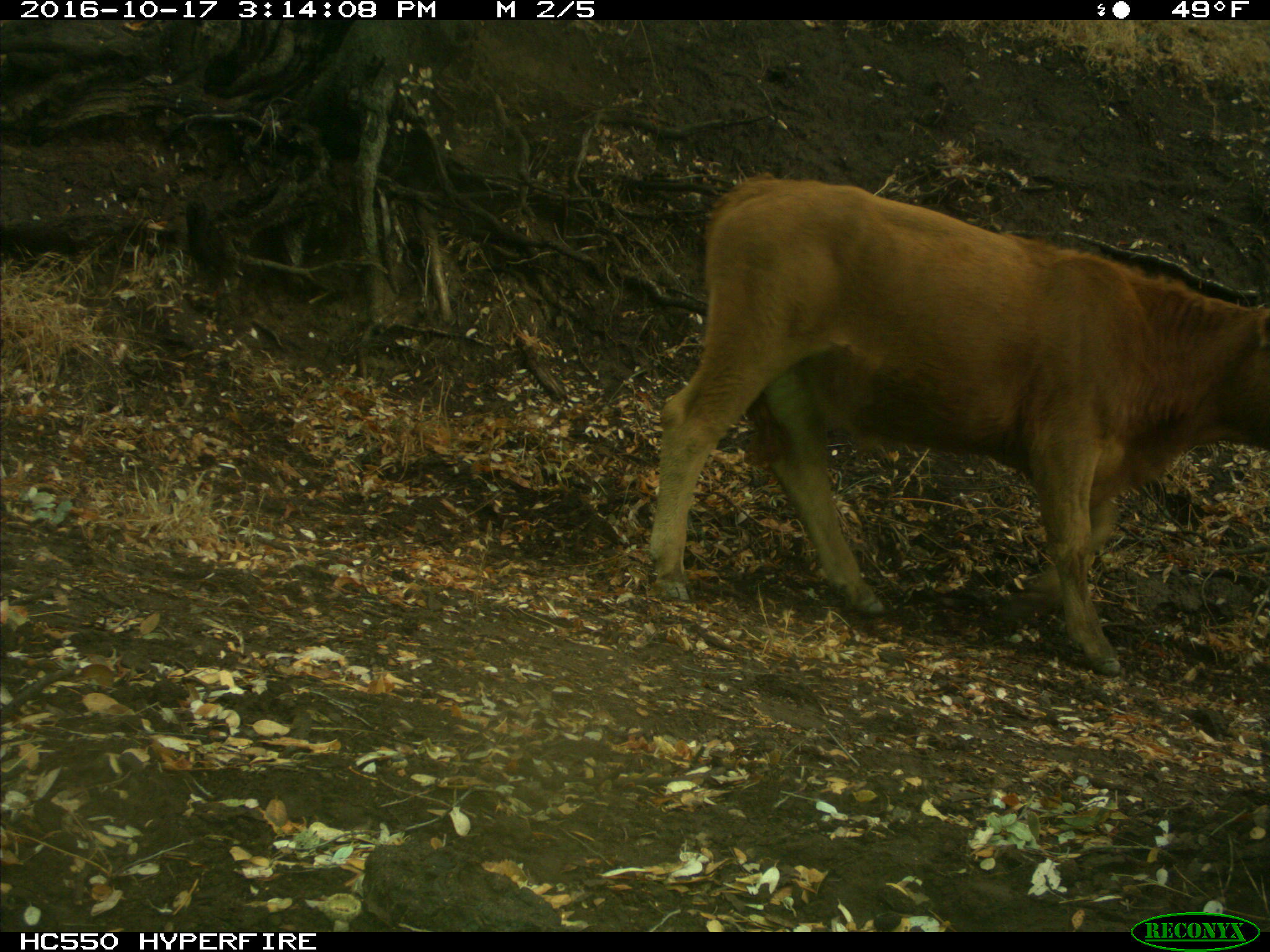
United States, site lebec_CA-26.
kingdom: Animalia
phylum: Chordata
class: Mammalia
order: Artiodactyla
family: Bovidae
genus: Bos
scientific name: Bos taurus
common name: domestic cow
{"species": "Bos taurus (domestic cow)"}